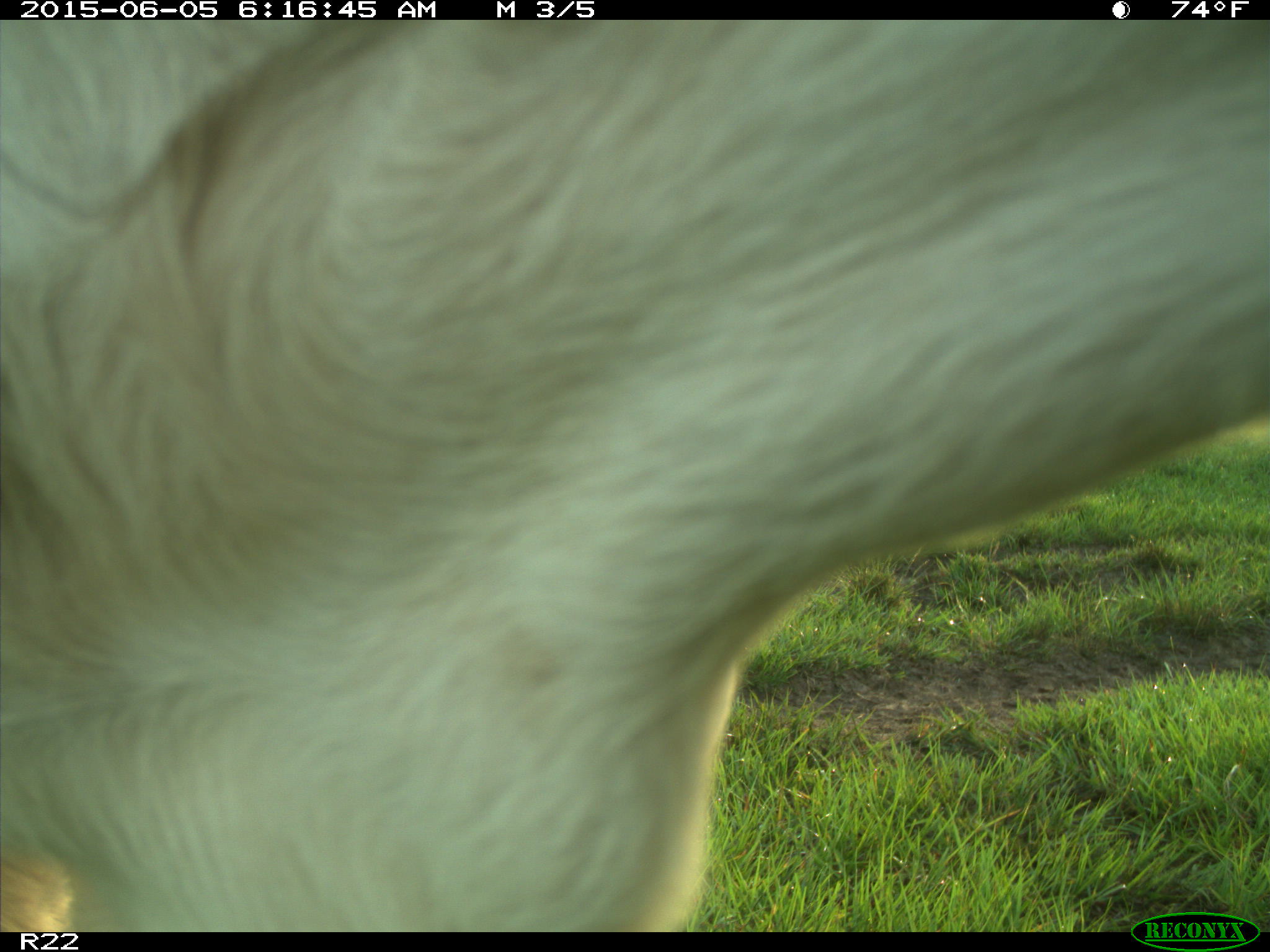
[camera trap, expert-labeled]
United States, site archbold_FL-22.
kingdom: Animalia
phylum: Chordata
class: Mammalia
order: Artiodactyla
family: Bovidae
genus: Bos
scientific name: Bos taurus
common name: domestic cow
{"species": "Bos taurus (domestic cow)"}